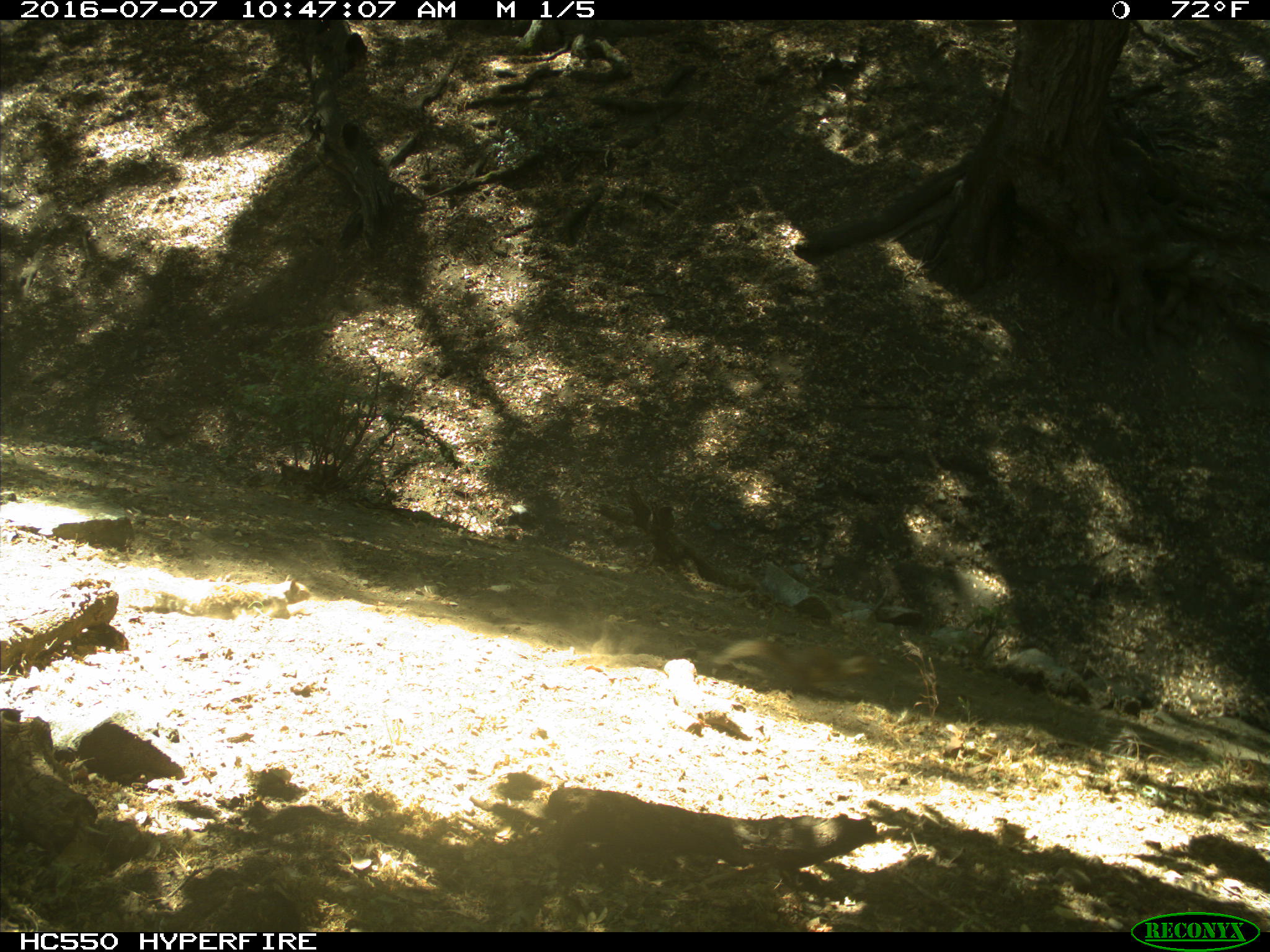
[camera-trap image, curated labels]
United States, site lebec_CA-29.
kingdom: Animalia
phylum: Chordata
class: Mammalia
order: Rodentia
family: Sciuridae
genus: Otospermophilus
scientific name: Otospermophilus beecheyi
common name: california ground squirrel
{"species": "Otospermophilus beecheyi (california ground squirrel)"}